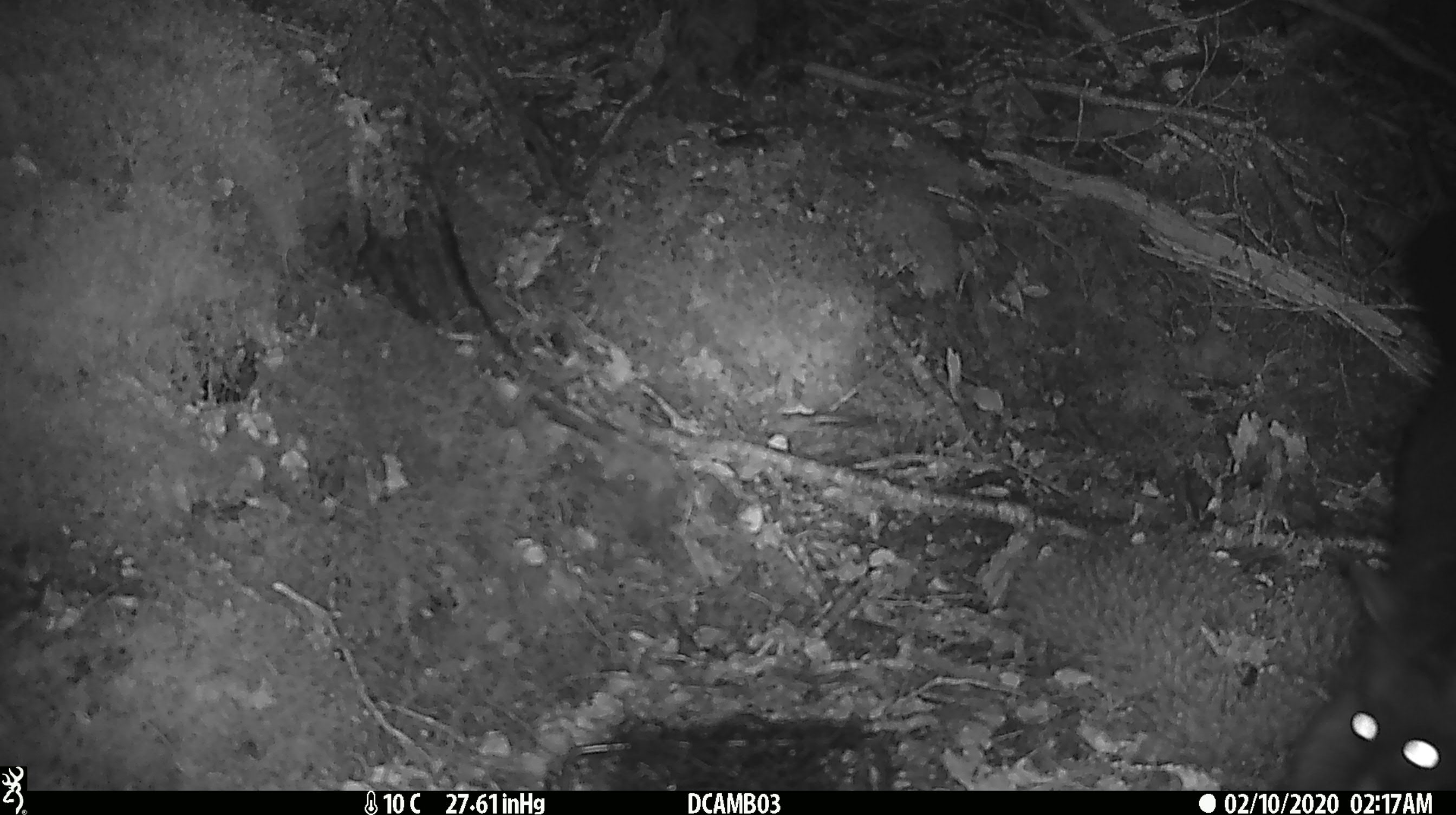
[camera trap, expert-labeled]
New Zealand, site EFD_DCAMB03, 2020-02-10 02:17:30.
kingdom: Animalia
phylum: Chordata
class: Mammalia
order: Diprotodontia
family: Phalangeridae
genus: Trichosurus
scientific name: Trichosurus vulpecula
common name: common brushtail possum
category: possum